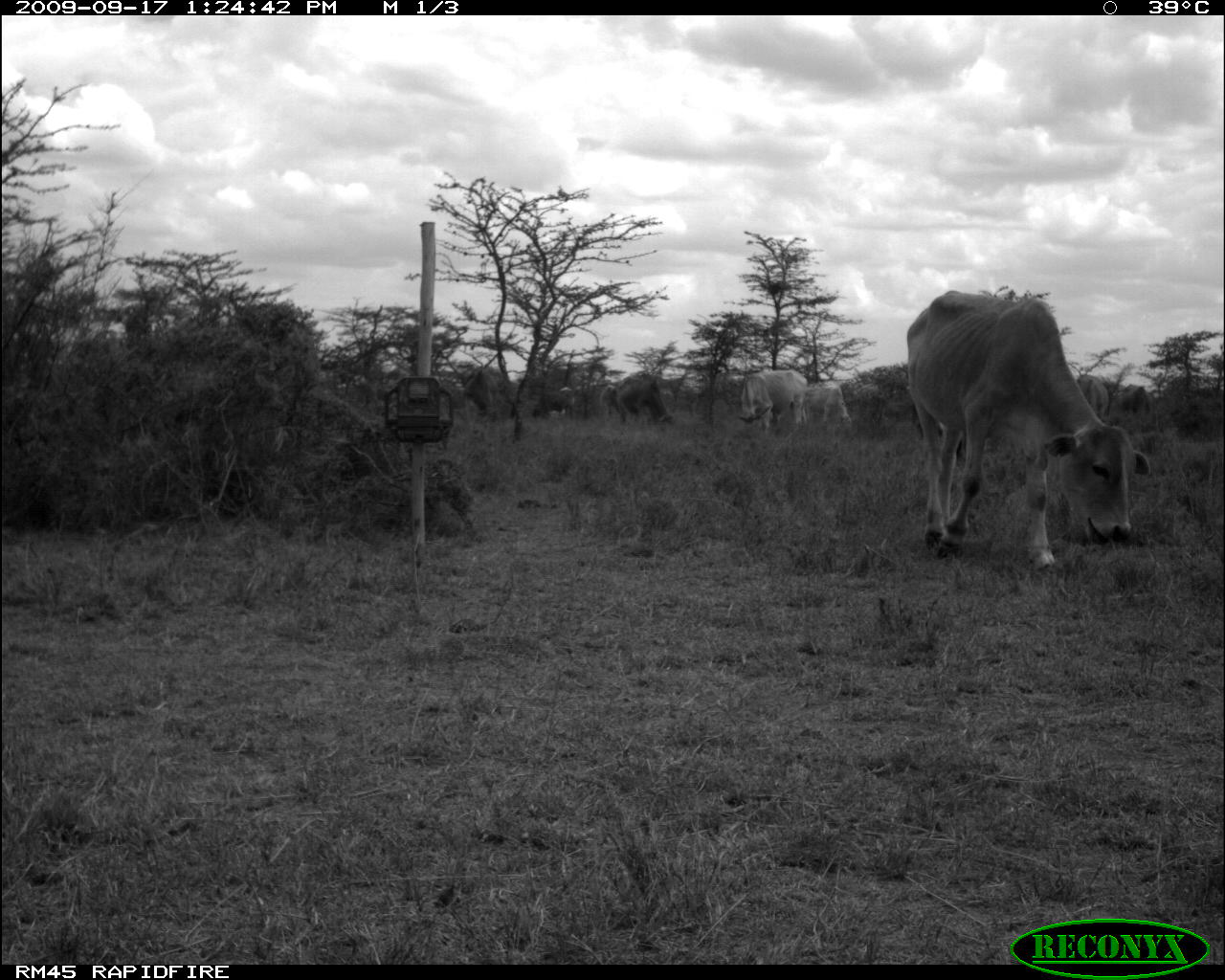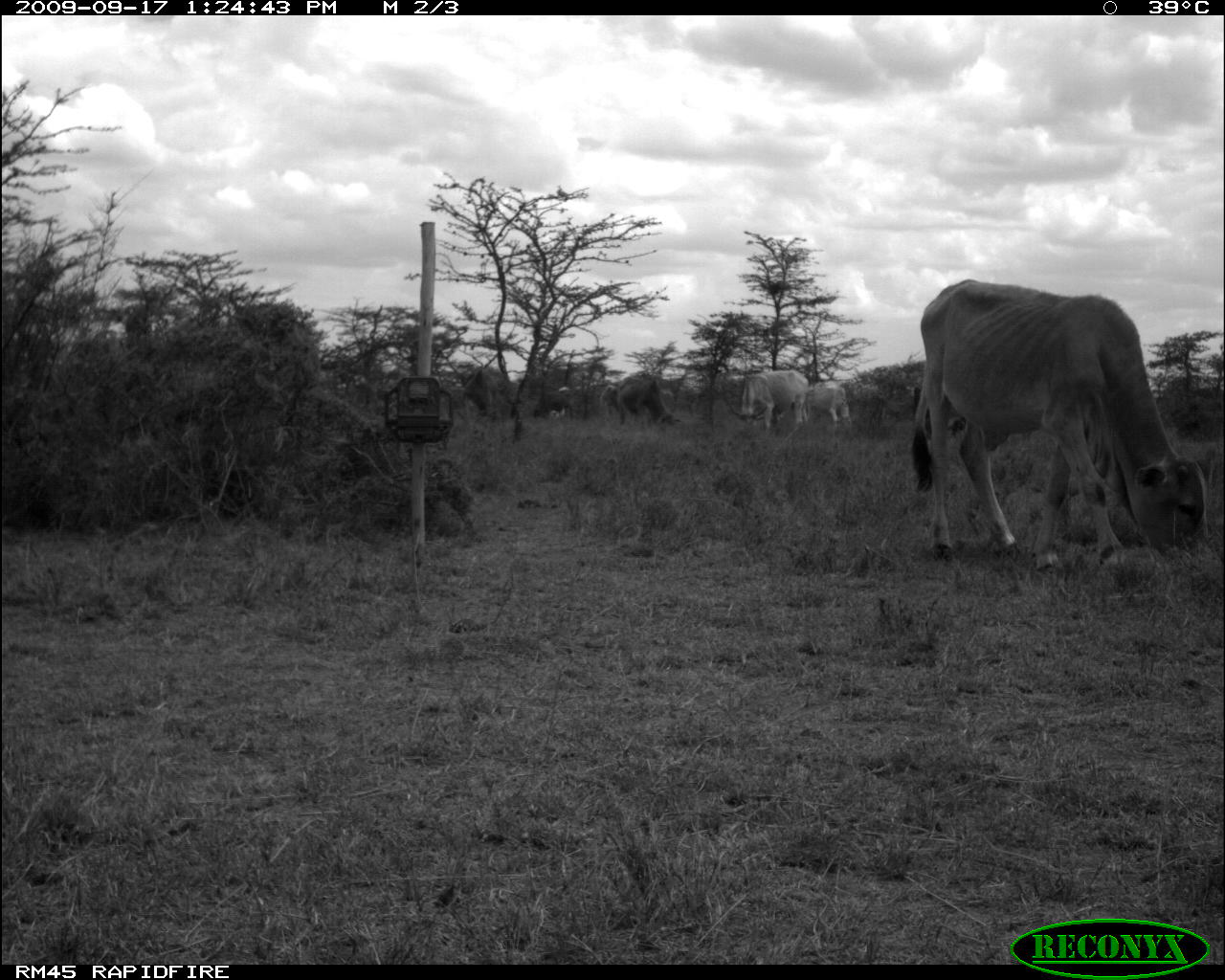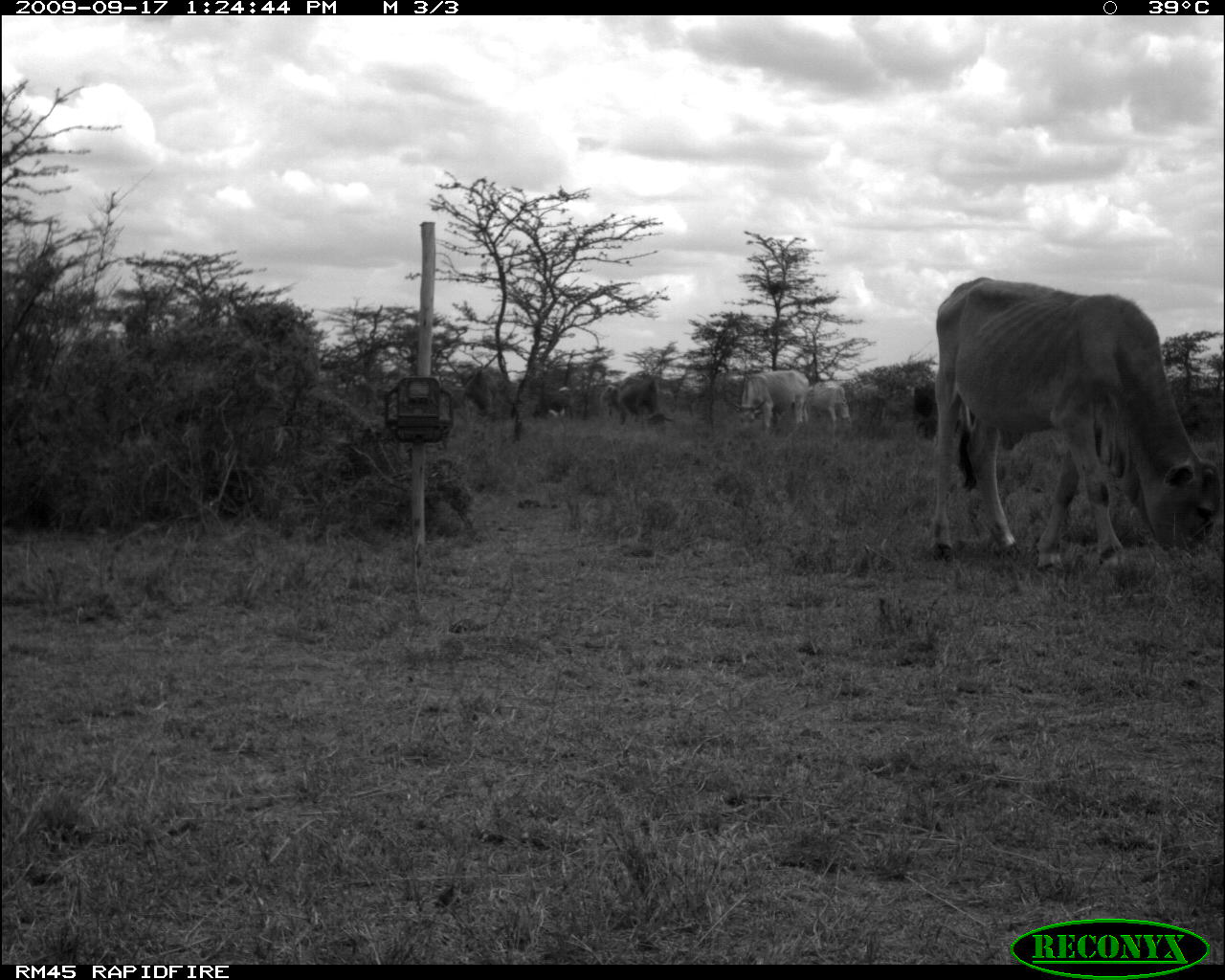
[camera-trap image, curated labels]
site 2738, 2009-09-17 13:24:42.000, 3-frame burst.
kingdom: Animalia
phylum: Chordata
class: Mammalia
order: Artiodactyla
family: Bovidae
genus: Bos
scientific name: Bos taurus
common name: domestic cattle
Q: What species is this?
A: Bos taurus (domestic cattle).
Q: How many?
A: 7.